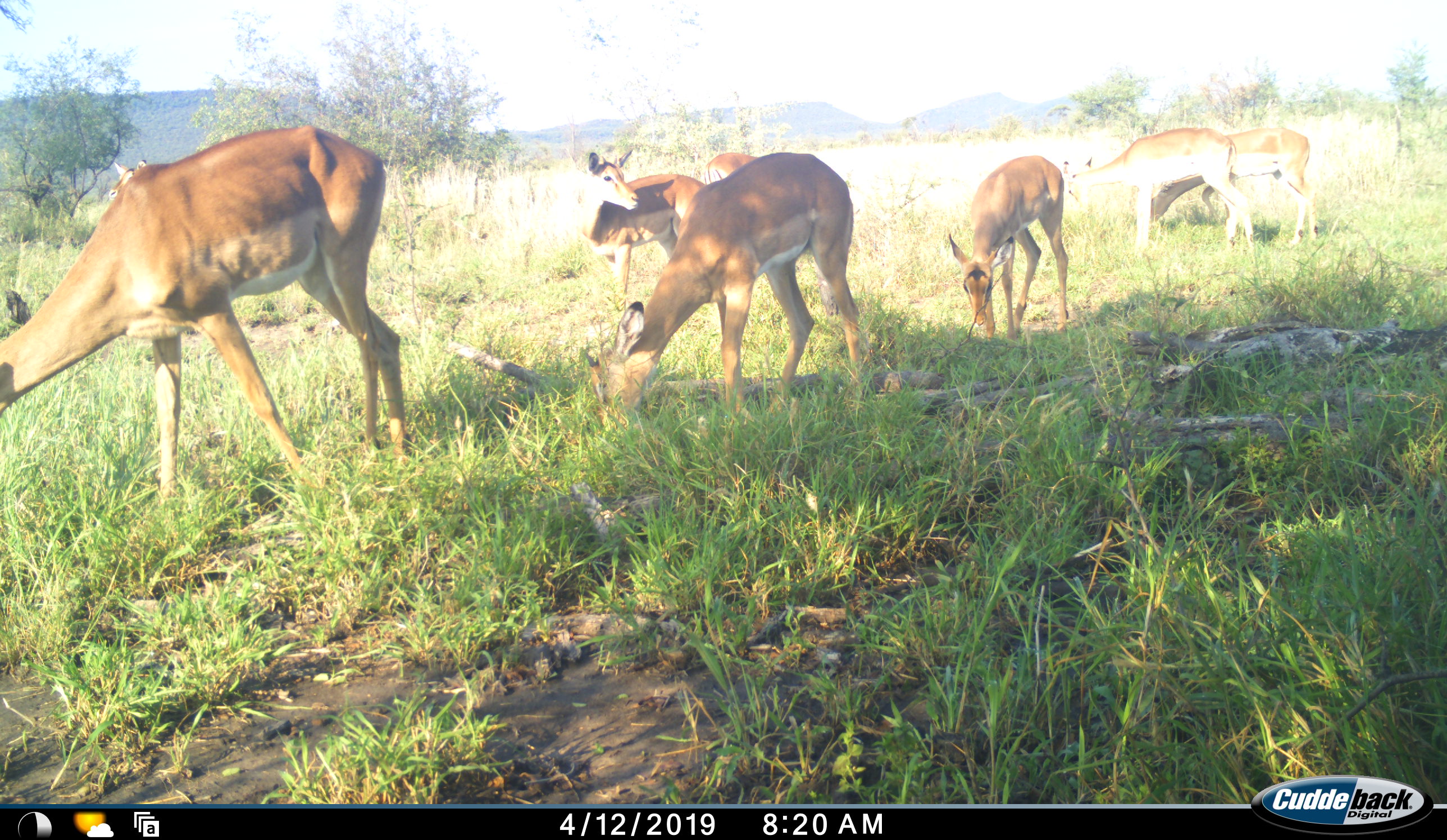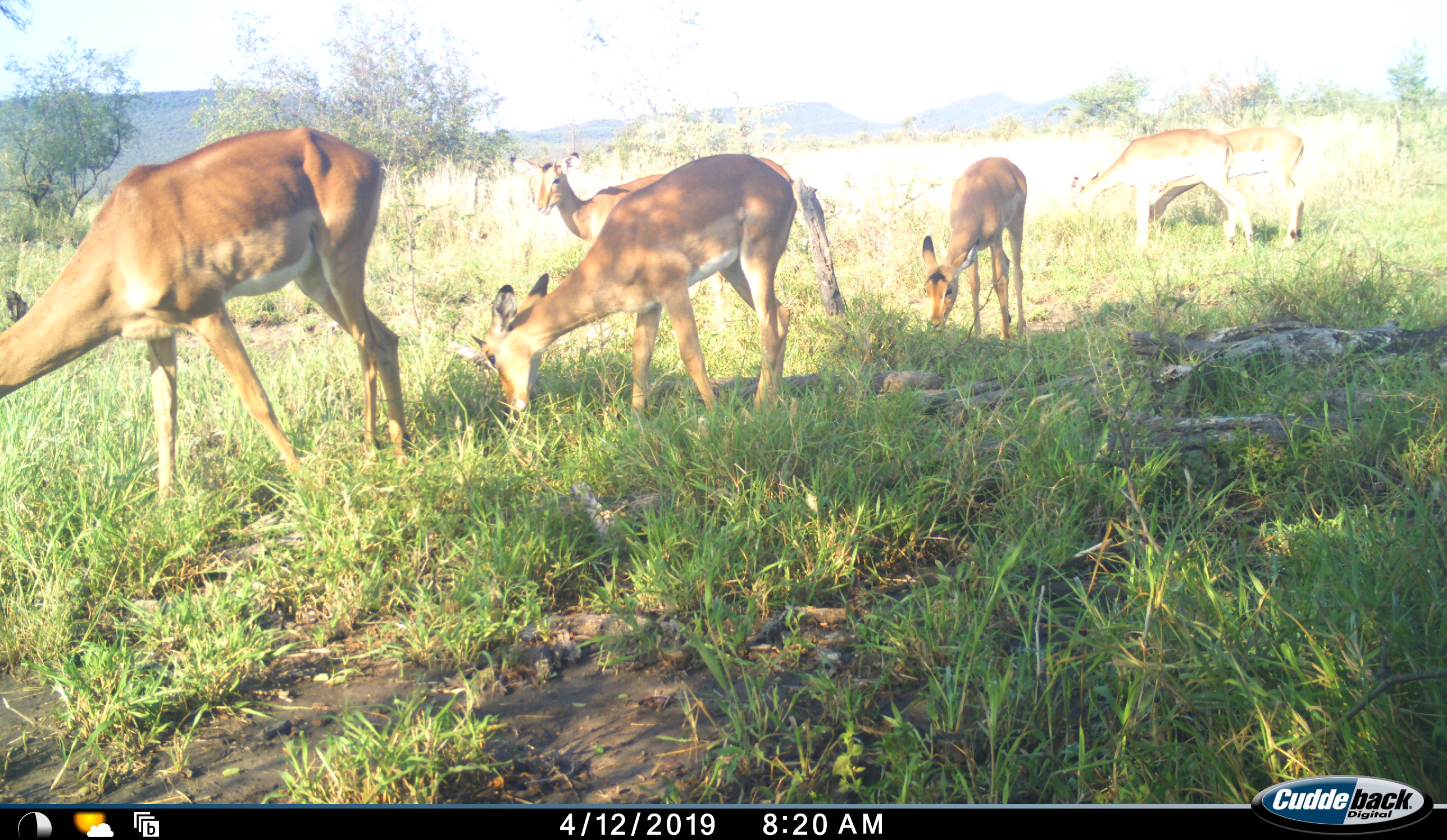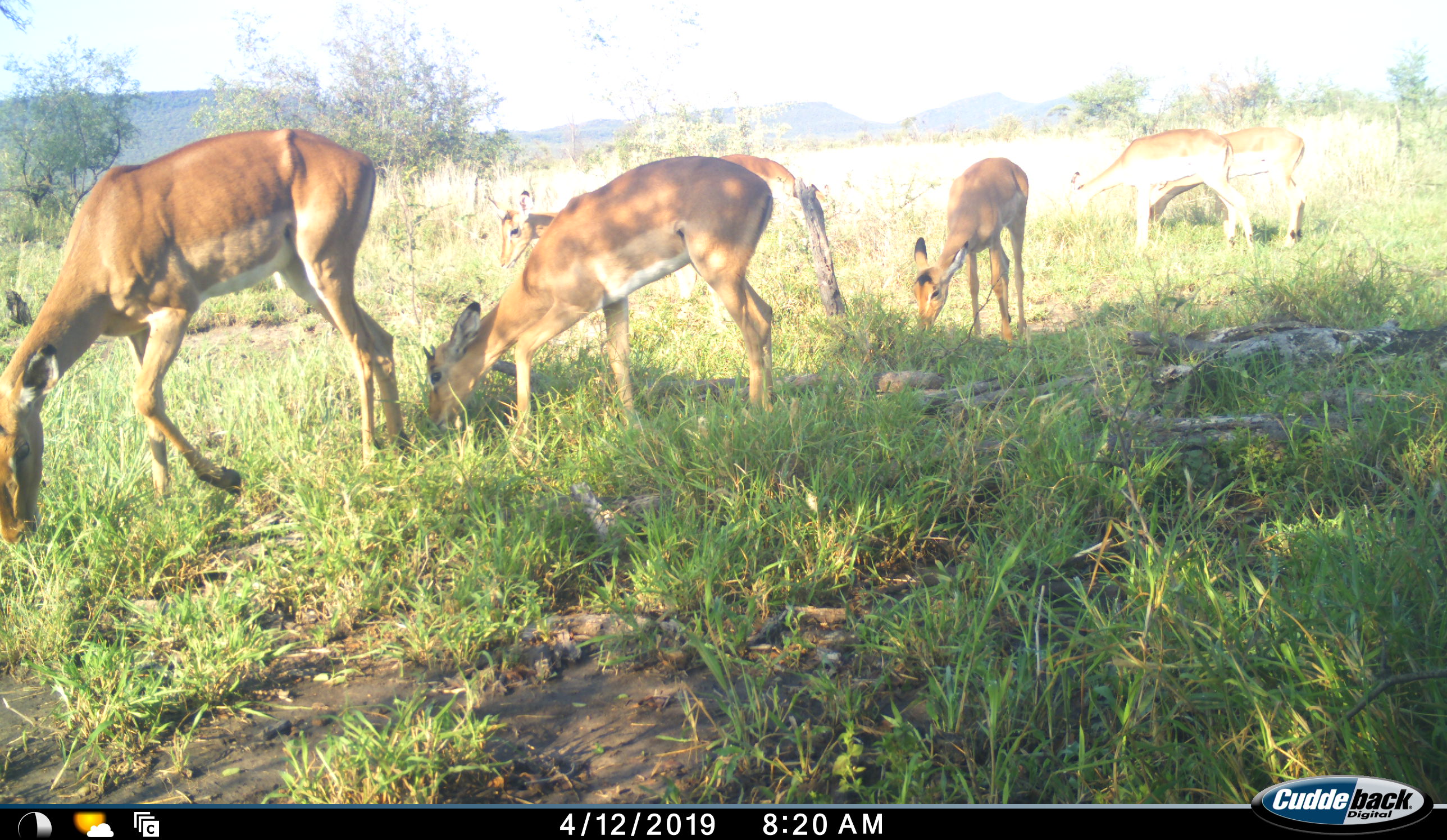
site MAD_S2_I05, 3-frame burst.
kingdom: Animalia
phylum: Chordata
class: Mammalia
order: Artiodactyla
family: Bovidae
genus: Aepyceros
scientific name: Aepyceros melampus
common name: impala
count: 7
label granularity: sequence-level